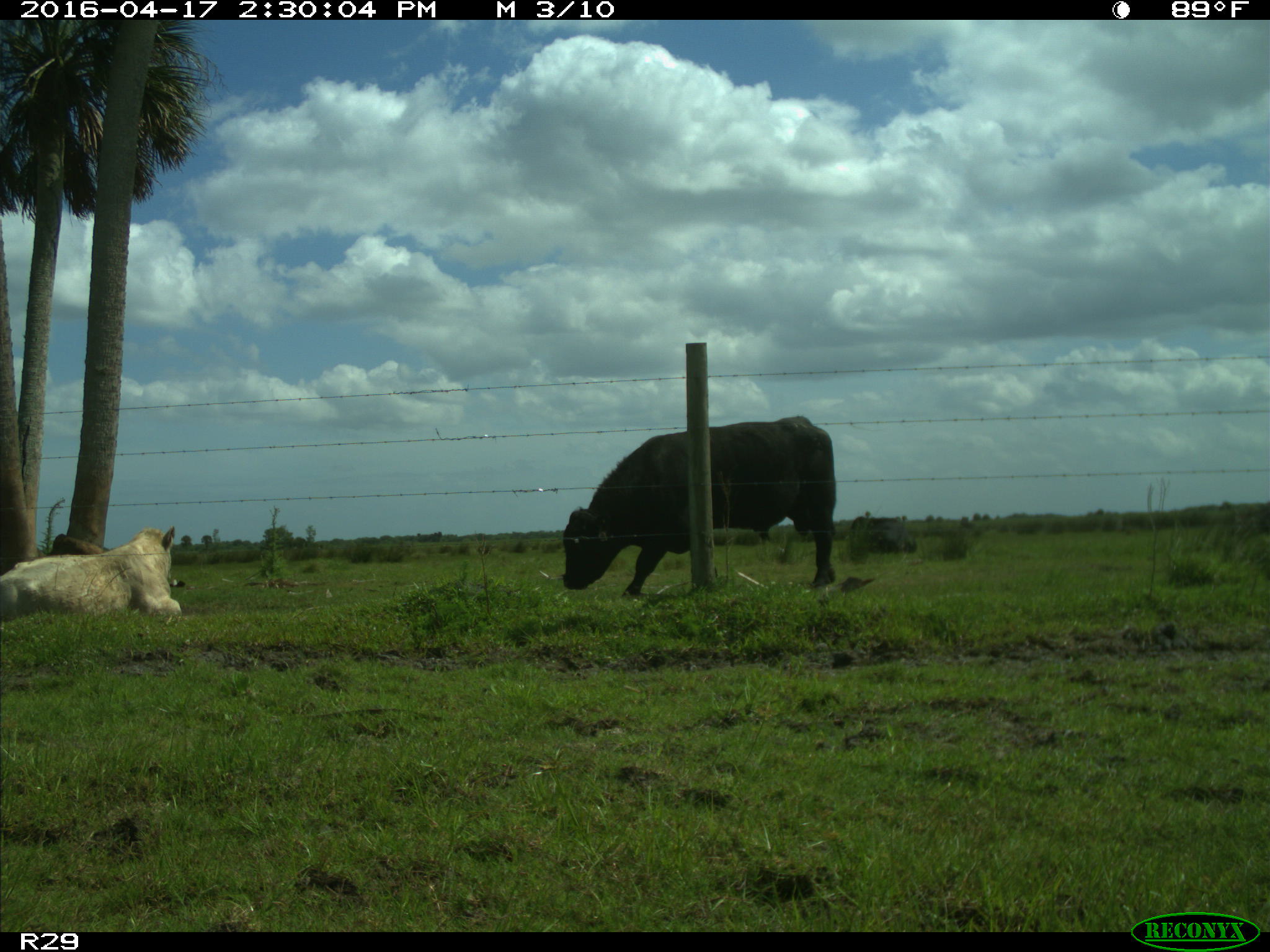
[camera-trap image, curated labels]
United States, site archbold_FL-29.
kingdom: Animalia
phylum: Chordata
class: Mammalia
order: Artiodactyla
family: Bovidae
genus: Bos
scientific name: Bos taurus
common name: domestic cow